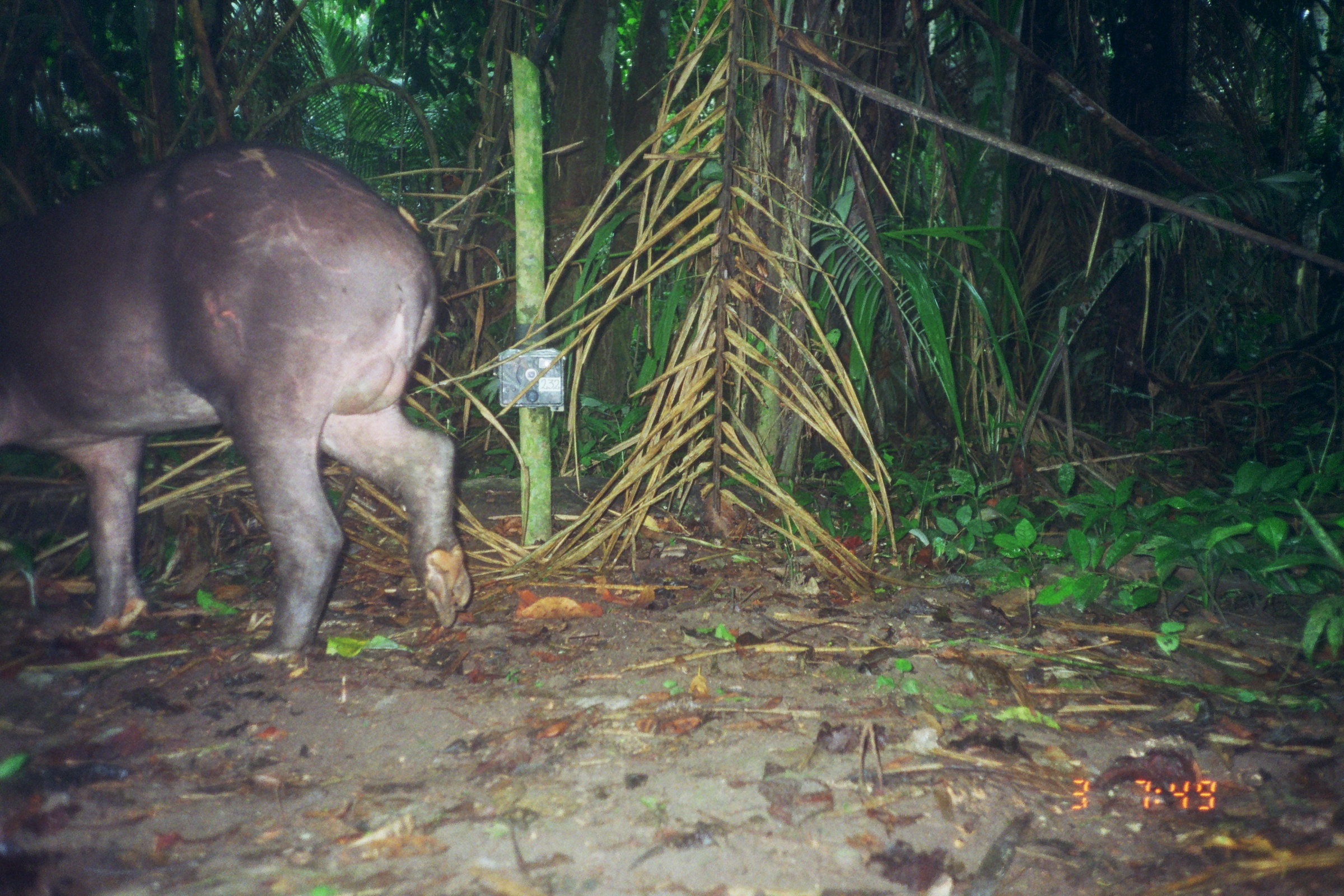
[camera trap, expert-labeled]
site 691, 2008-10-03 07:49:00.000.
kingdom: Animalia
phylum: Chordata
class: Mammalia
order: Perissodactyla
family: Tapiridae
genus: Tapirus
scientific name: Tapirus terrestris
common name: south american tapir